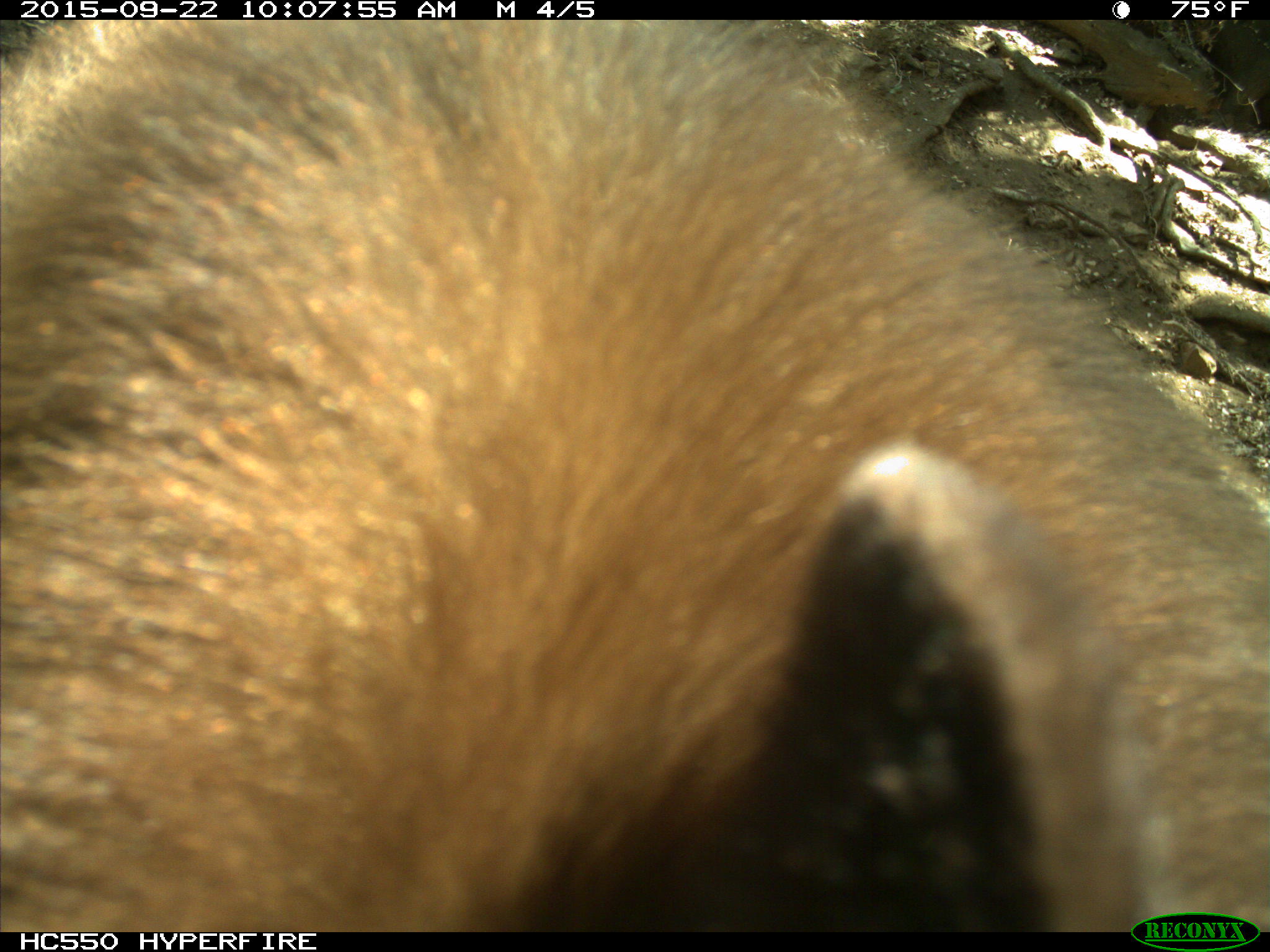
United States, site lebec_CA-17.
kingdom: Animalia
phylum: Chordata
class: Mammalia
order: Carnivora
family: Ursidae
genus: Ursus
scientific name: Ursus americanus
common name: american black bear